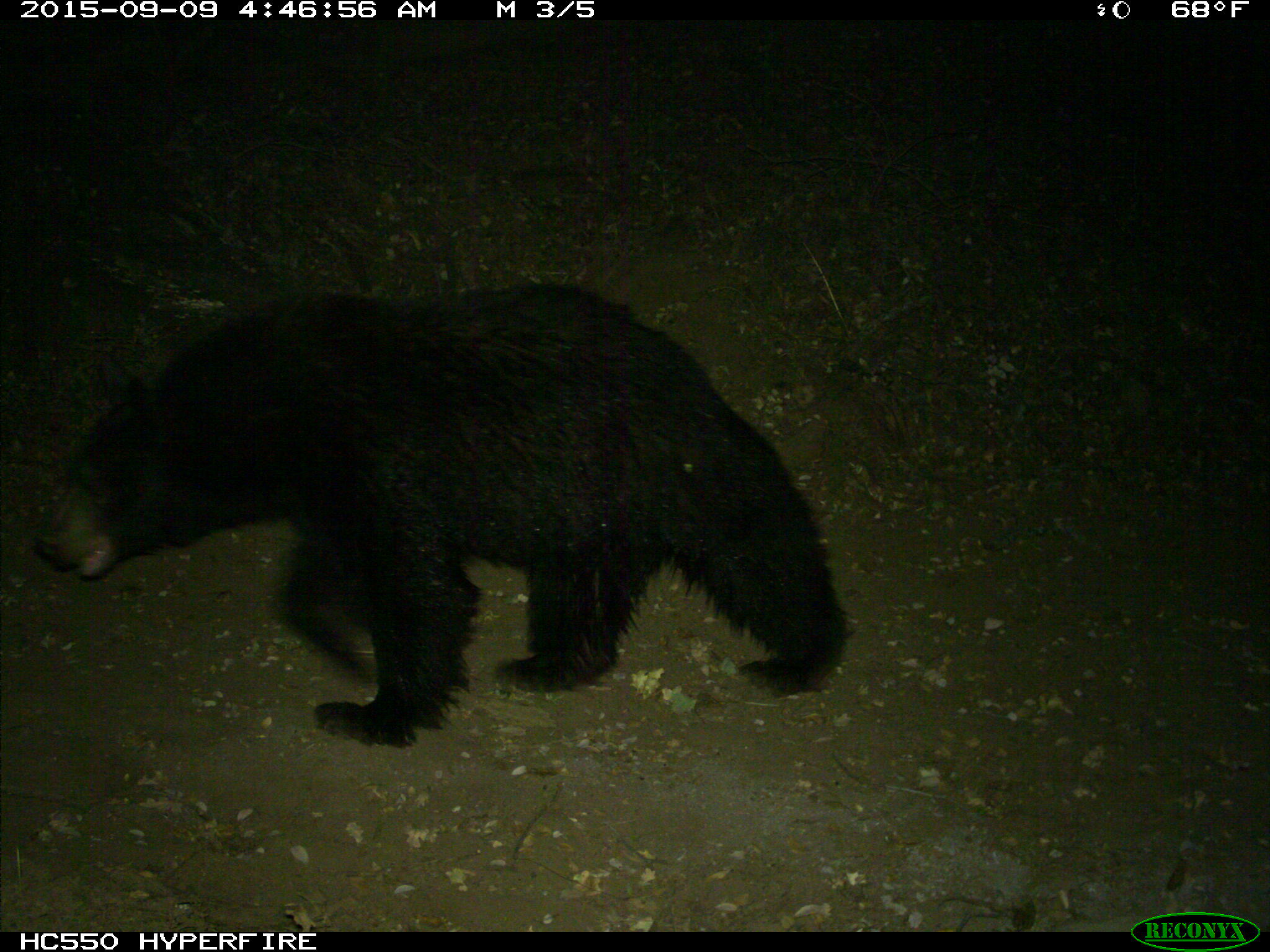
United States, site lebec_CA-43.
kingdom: Animalia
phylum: Chordata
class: Mammalia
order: Carnivora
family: Ursidae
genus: Ursus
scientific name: Ursus americanus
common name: american black bear